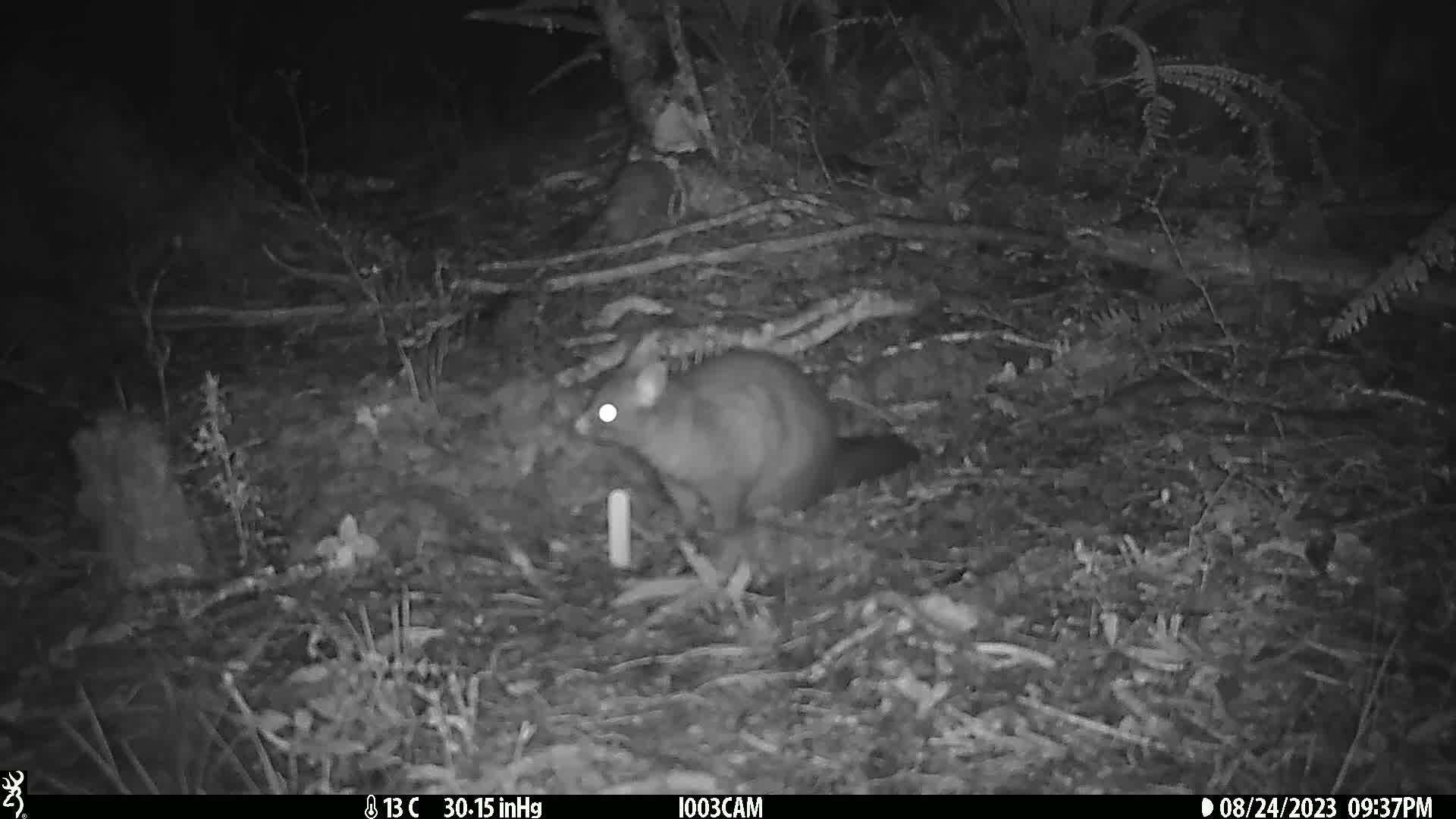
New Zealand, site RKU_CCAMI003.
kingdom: Animalia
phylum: Chordata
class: Mammalia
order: Diprotodontia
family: Phalangeridae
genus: Trichosurus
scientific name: Trichosurus vulpecula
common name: common brushtail possum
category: possum